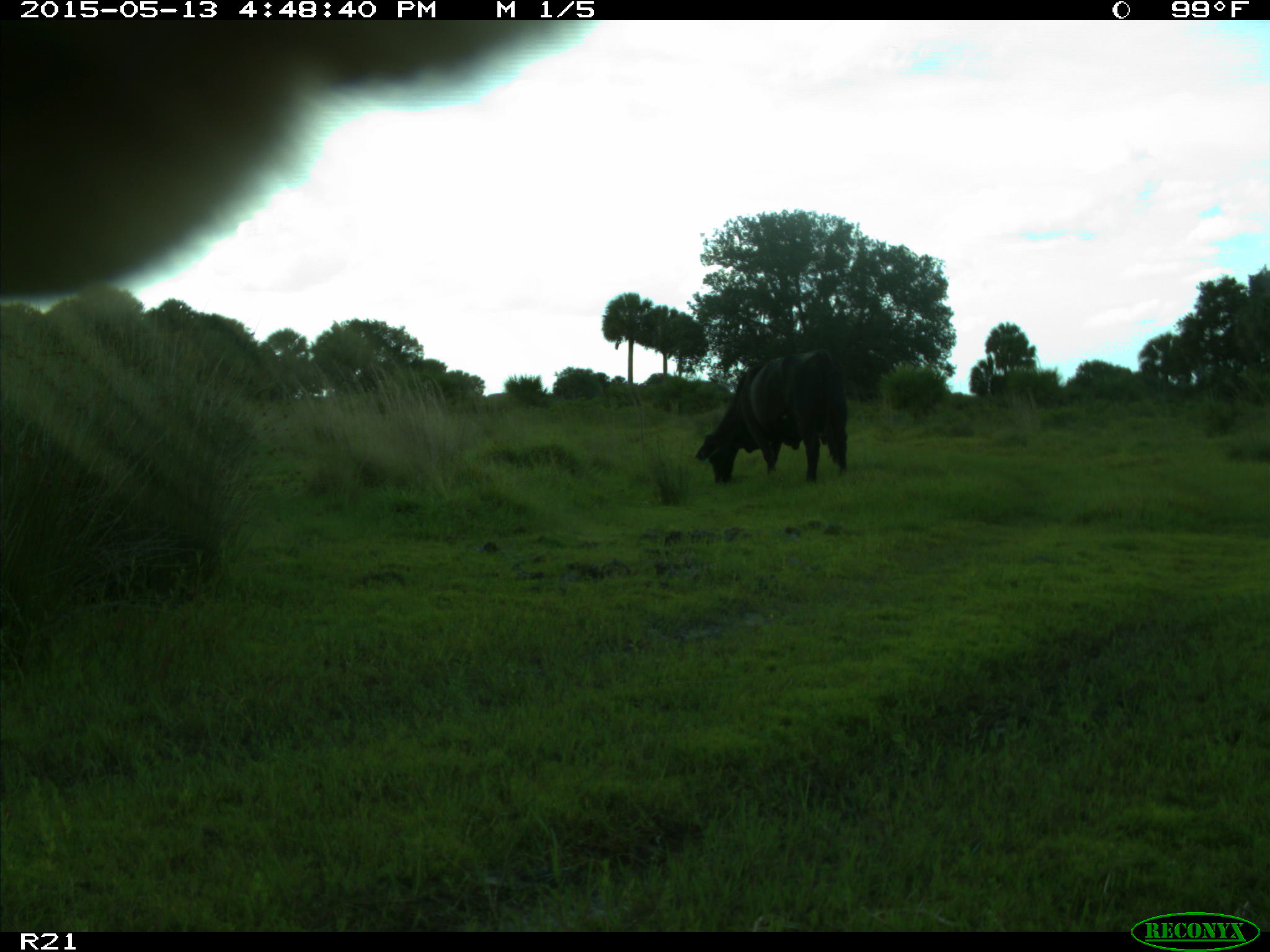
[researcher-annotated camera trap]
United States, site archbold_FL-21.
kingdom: Animalia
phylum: Chordata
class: Mammalia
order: Artiodactyla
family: Bovidae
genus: Bos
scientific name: Bos taurus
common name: domestic cow